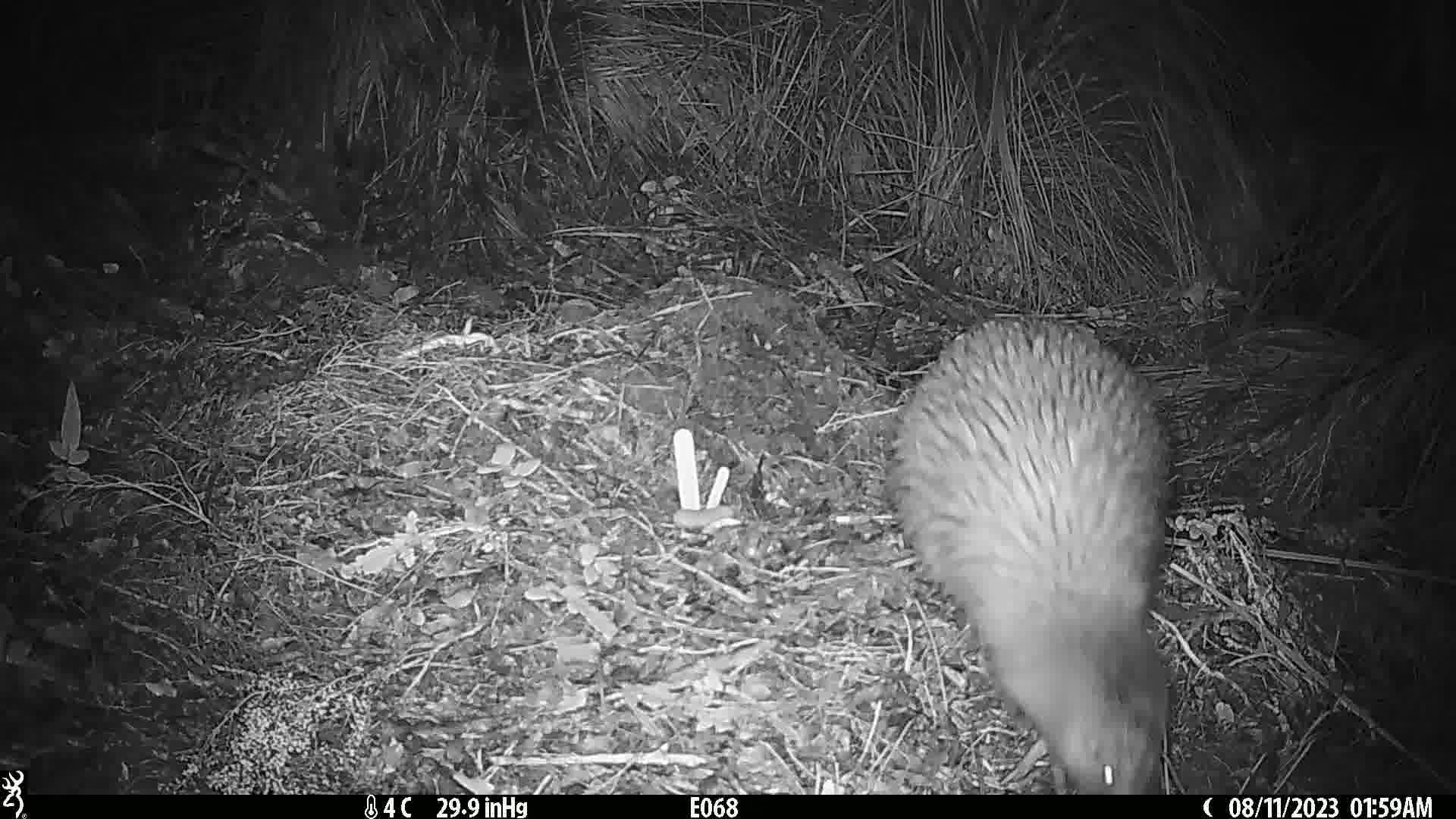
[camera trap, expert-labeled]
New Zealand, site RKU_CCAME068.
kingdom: Animalia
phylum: Chordata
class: Aves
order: Apterygiformes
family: Apterygidae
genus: Apteryx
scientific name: Apteryx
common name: kiwi